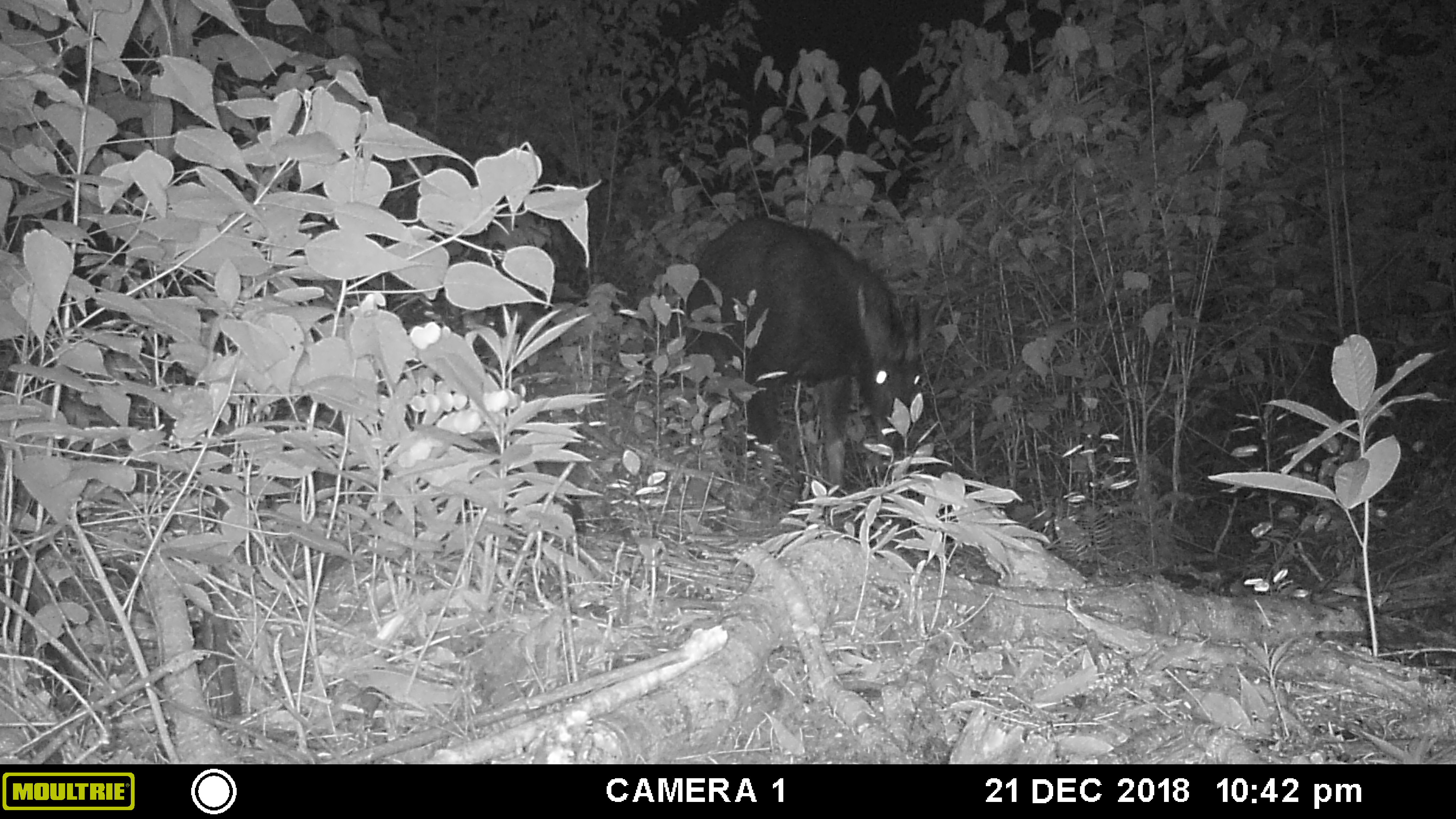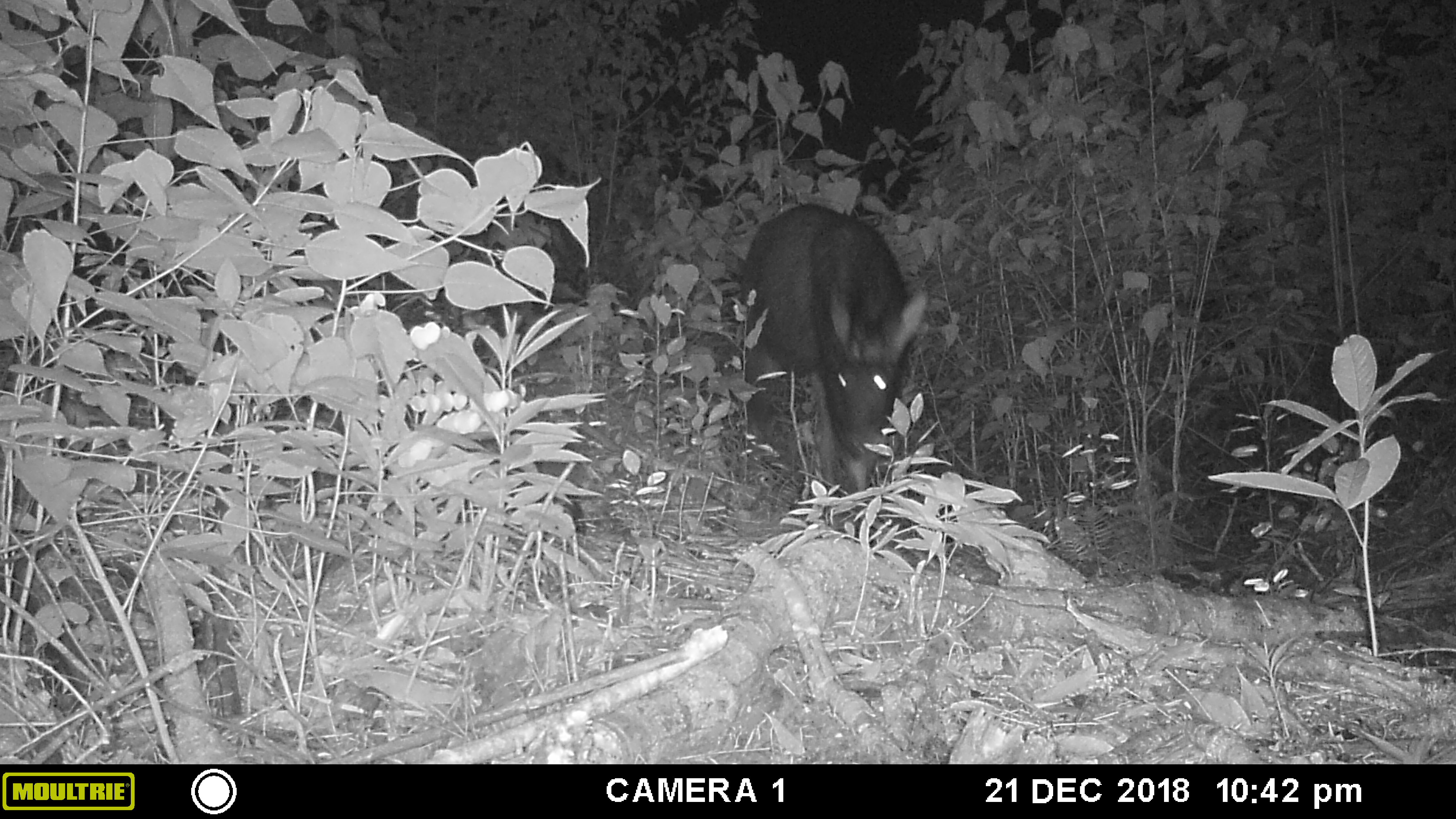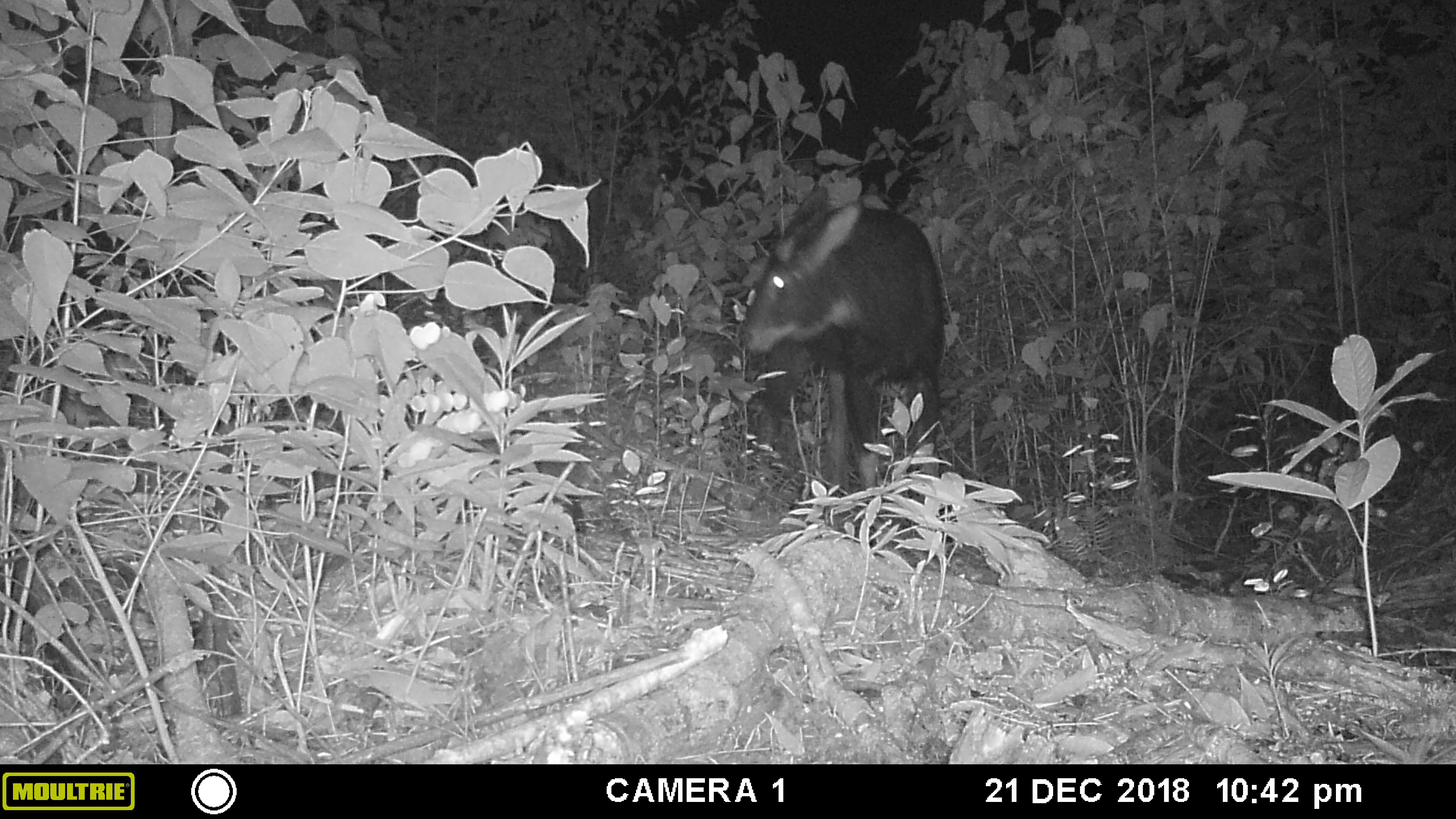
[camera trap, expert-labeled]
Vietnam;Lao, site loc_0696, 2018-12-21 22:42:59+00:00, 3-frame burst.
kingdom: Animalia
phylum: Chordata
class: Mammalia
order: Artiodactyla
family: Bovidae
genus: Capricornis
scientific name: Capricornis sumatraensis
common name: chinese serow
Chinese serow (Capricornis sumatraensis). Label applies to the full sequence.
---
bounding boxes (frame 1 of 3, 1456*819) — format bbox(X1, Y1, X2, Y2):
chinese serow: bbox(677, 217, 921, 529)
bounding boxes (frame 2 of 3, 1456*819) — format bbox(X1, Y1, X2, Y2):
chinese serow: bbox(737, 203, 927, 545)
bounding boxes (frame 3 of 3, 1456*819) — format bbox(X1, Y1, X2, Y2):
chinese serow: bbox(739, 186, 953, 556)